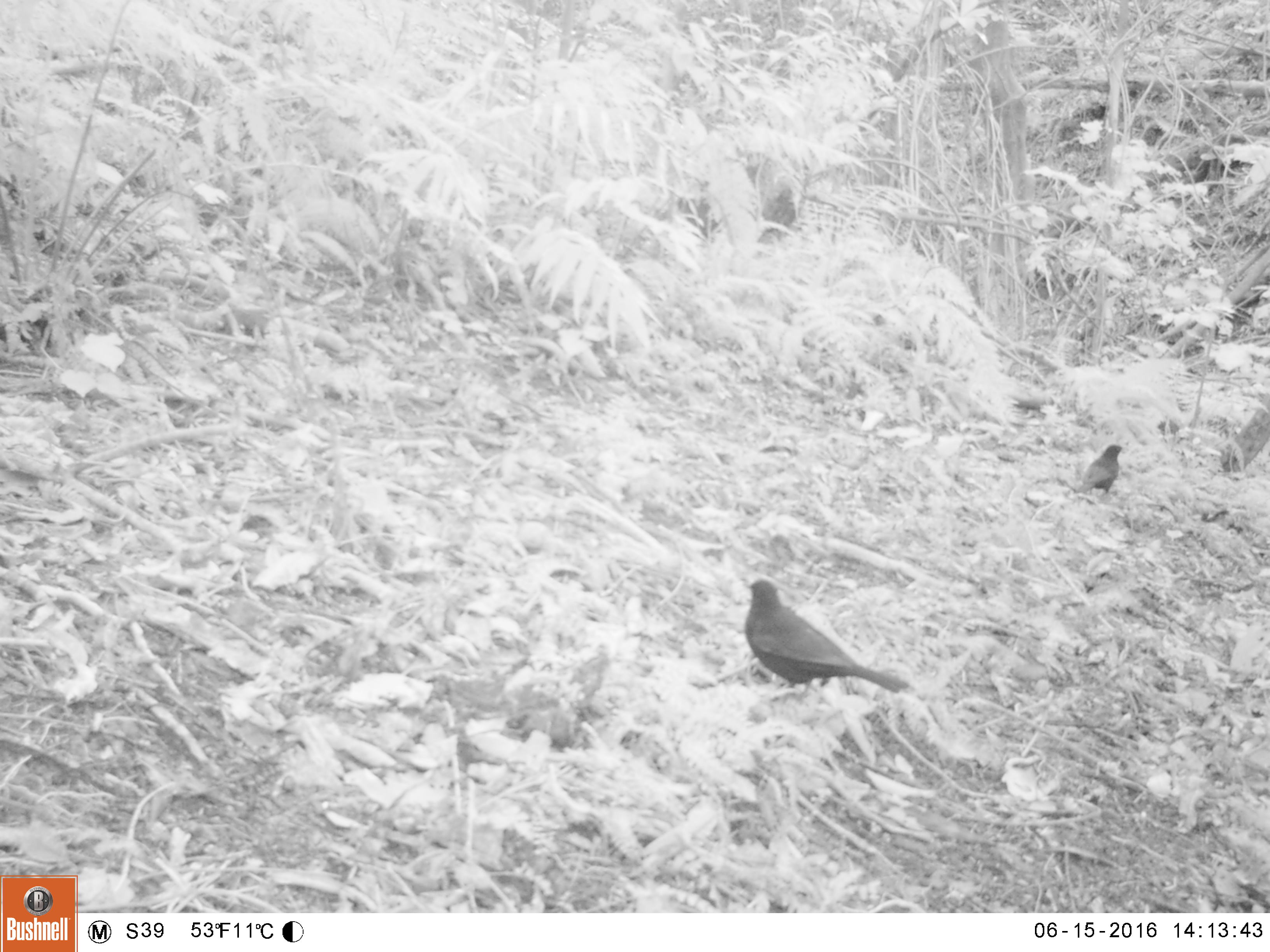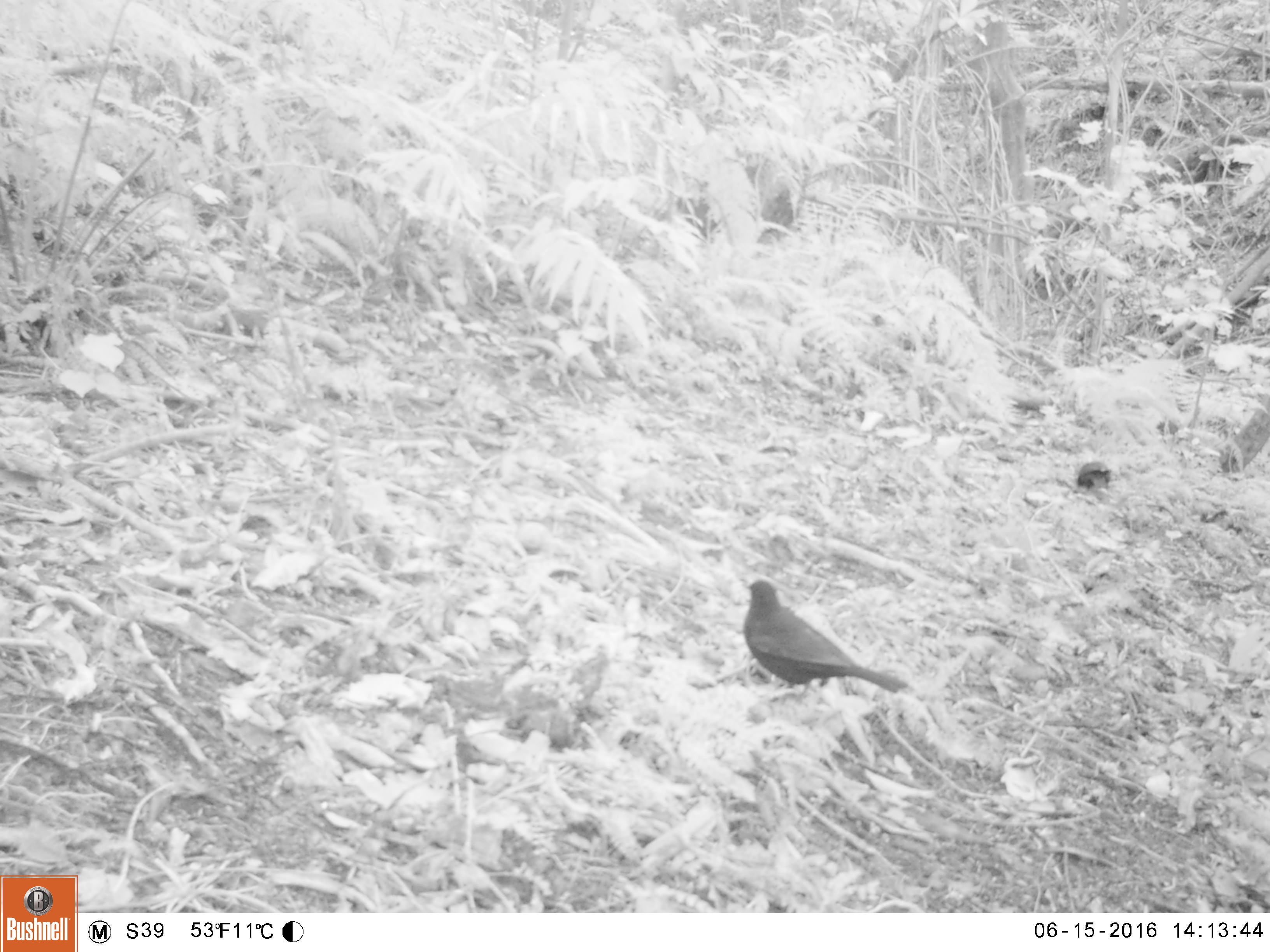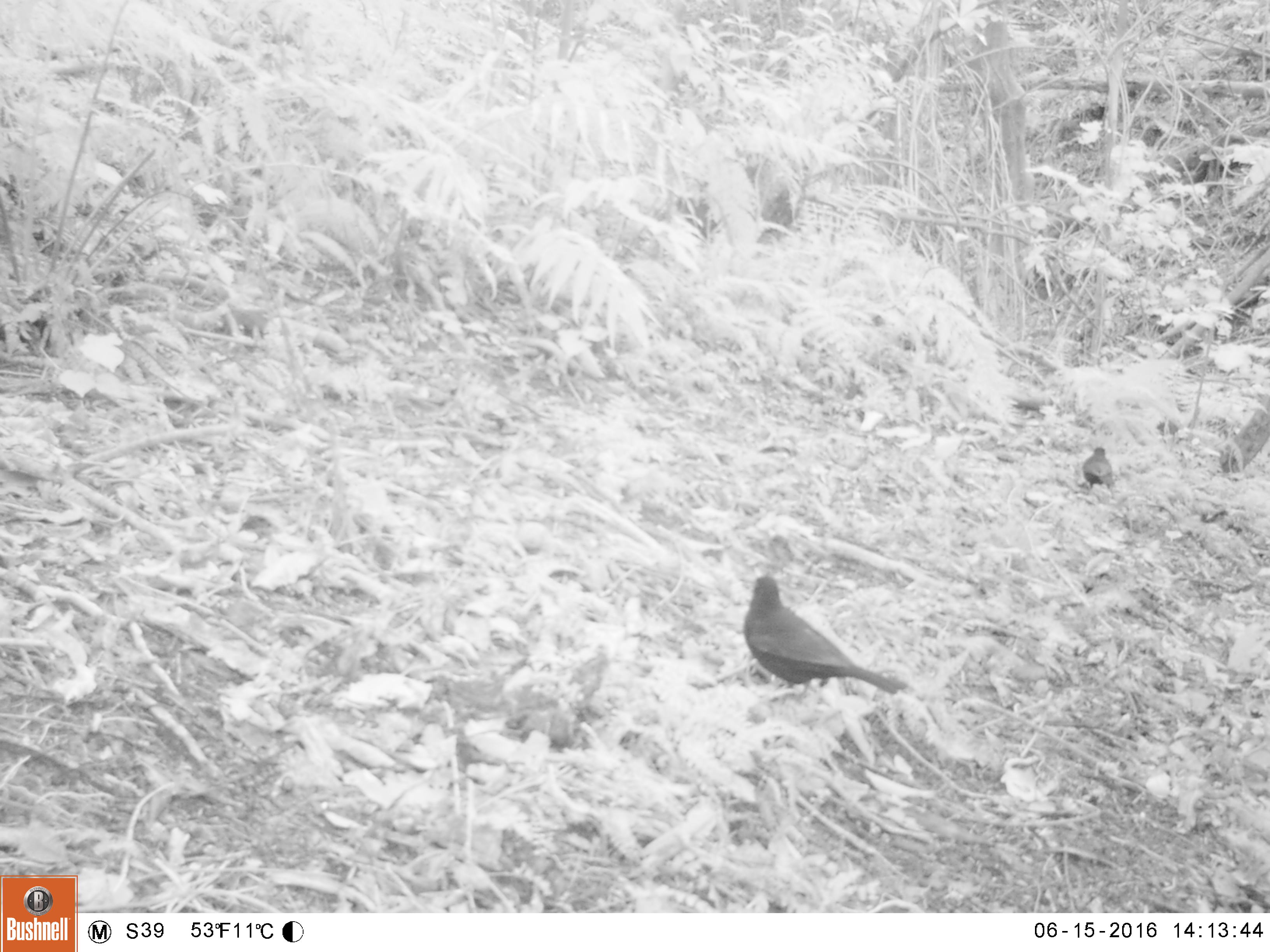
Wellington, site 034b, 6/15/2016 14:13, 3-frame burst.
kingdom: Animalia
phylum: Chordata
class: Aves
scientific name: Aves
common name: bird